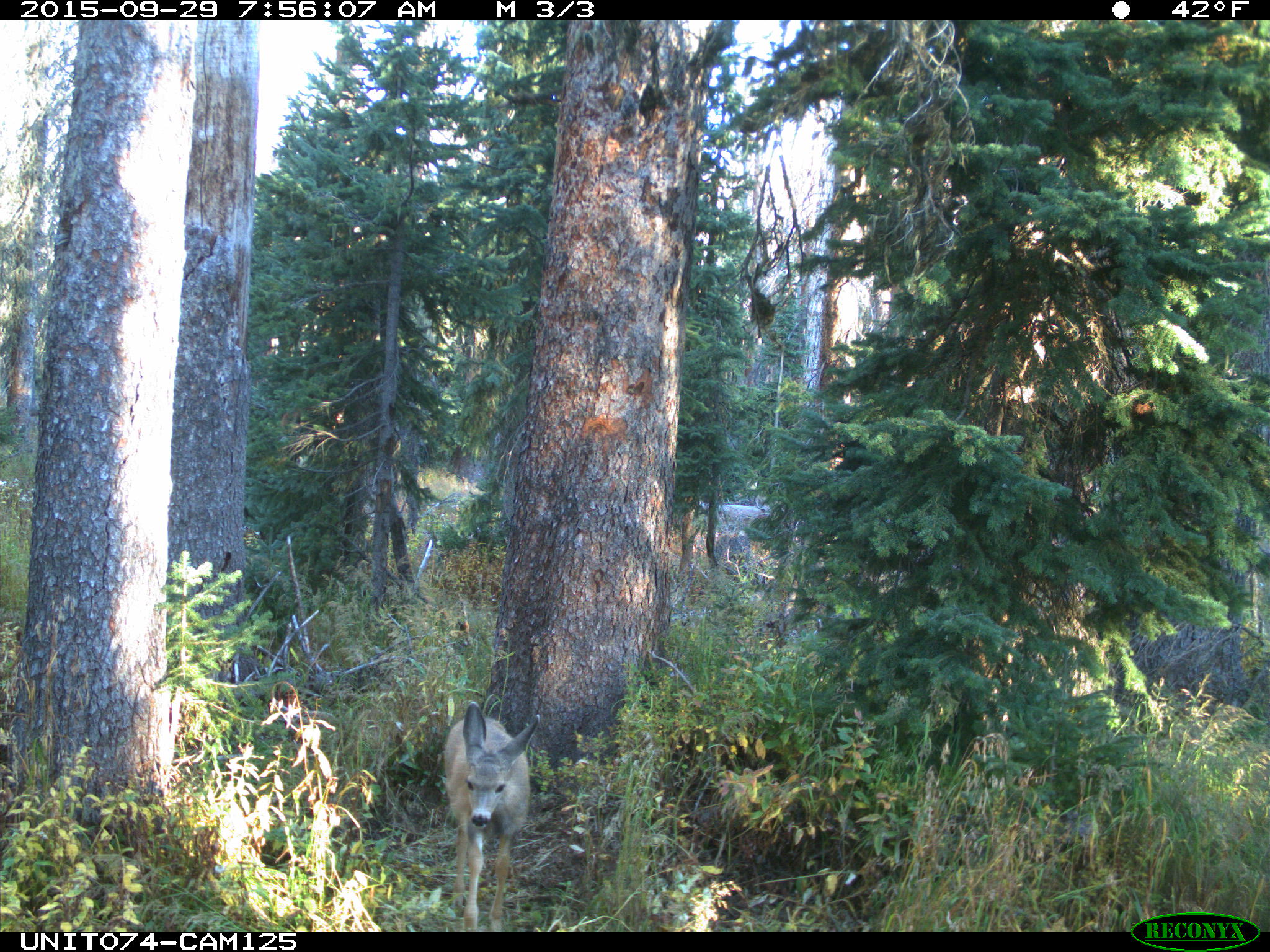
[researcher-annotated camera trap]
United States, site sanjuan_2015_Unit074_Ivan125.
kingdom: Animalia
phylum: Chordata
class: Mammalia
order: Artiodactyla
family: Cervidae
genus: Odocoileus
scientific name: Odocoileus hemionus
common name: mule deer